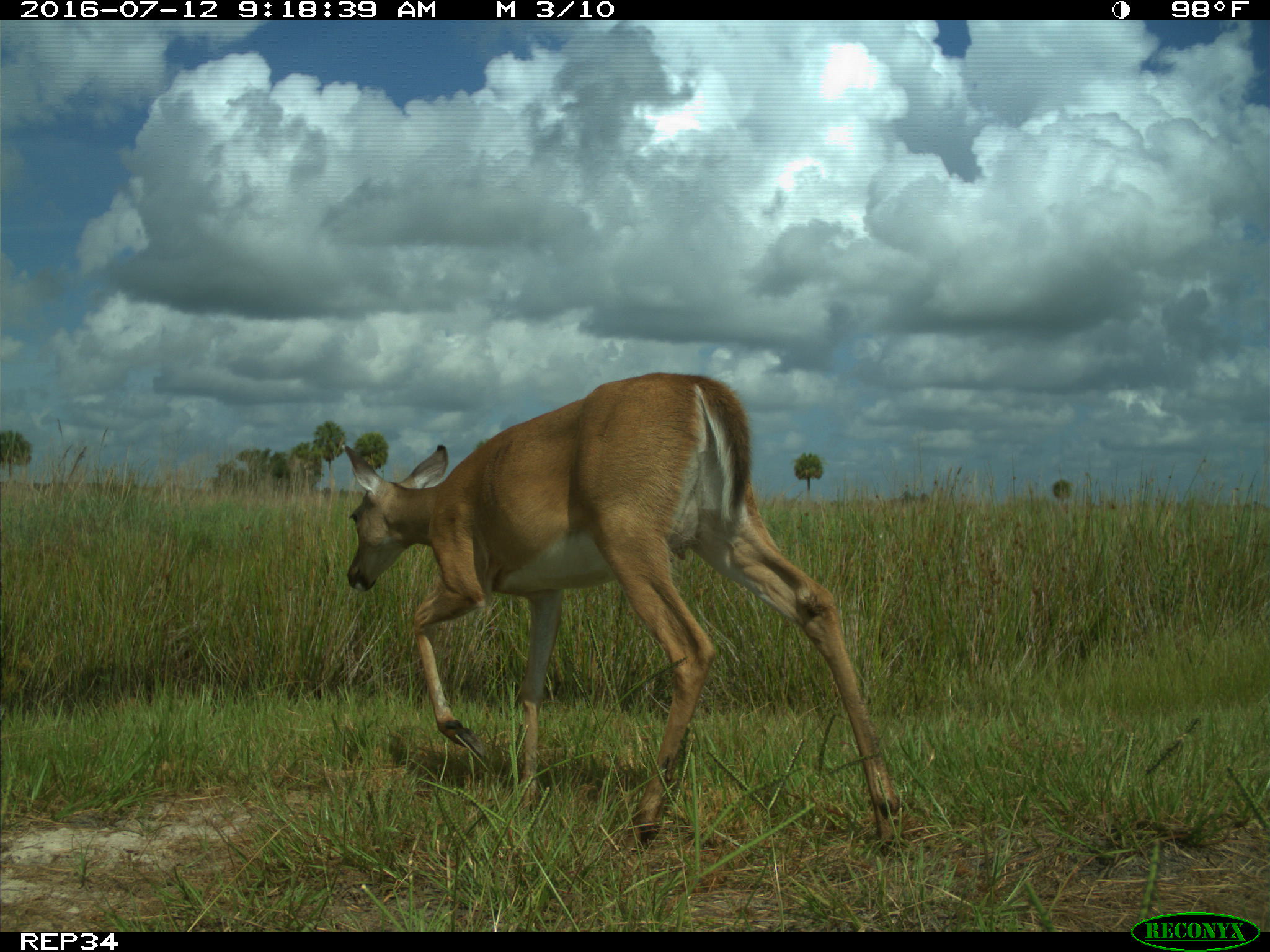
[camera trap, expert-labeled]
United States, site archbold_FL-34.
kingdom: Animalia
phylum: Chordata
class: Mammalia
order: Artiodactyla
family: Cervidae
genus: Odocoileus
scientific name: Odocoileus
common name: deer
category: unidentified deer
Unidentified deer (deer) (Odocoileus).